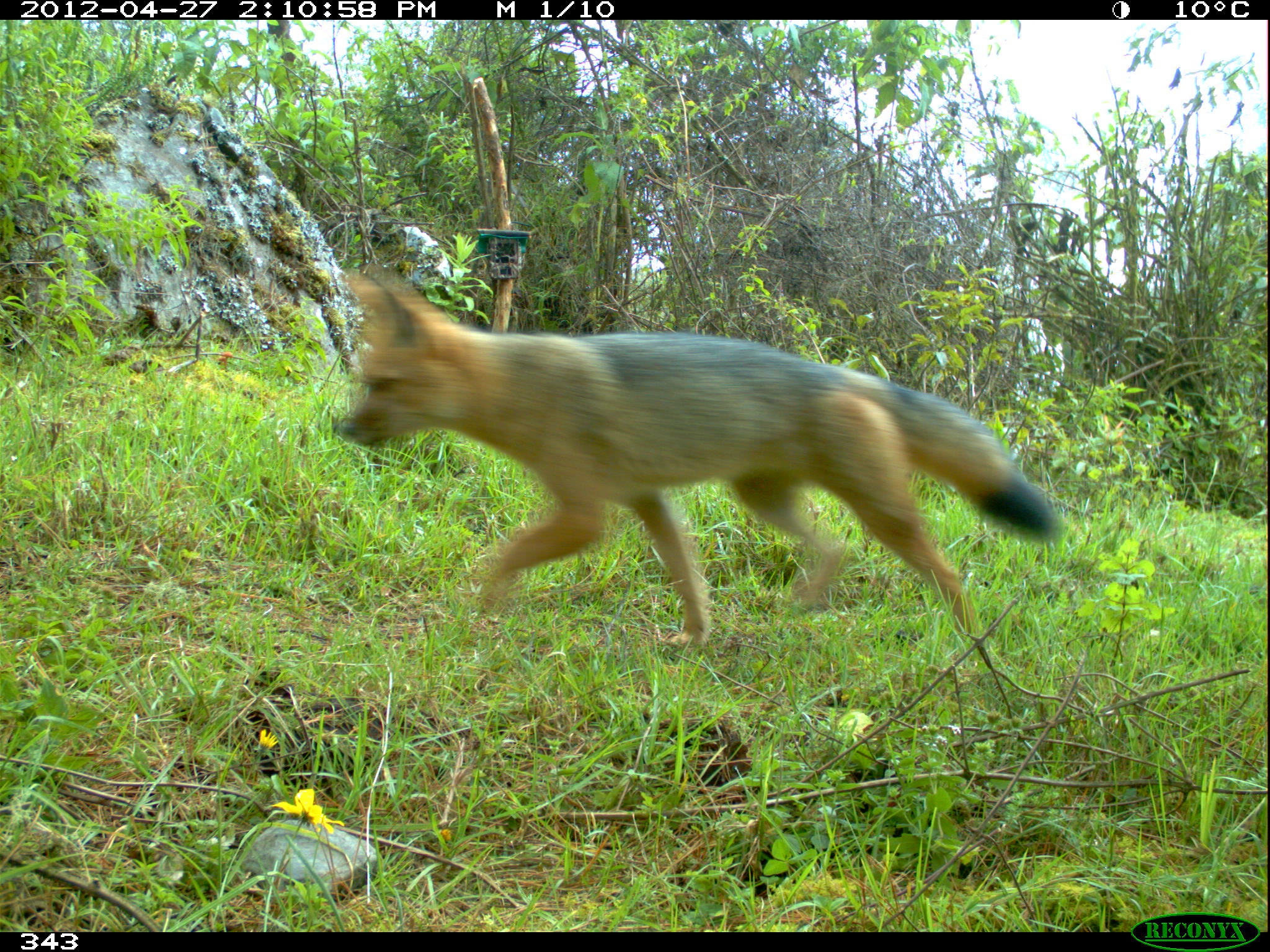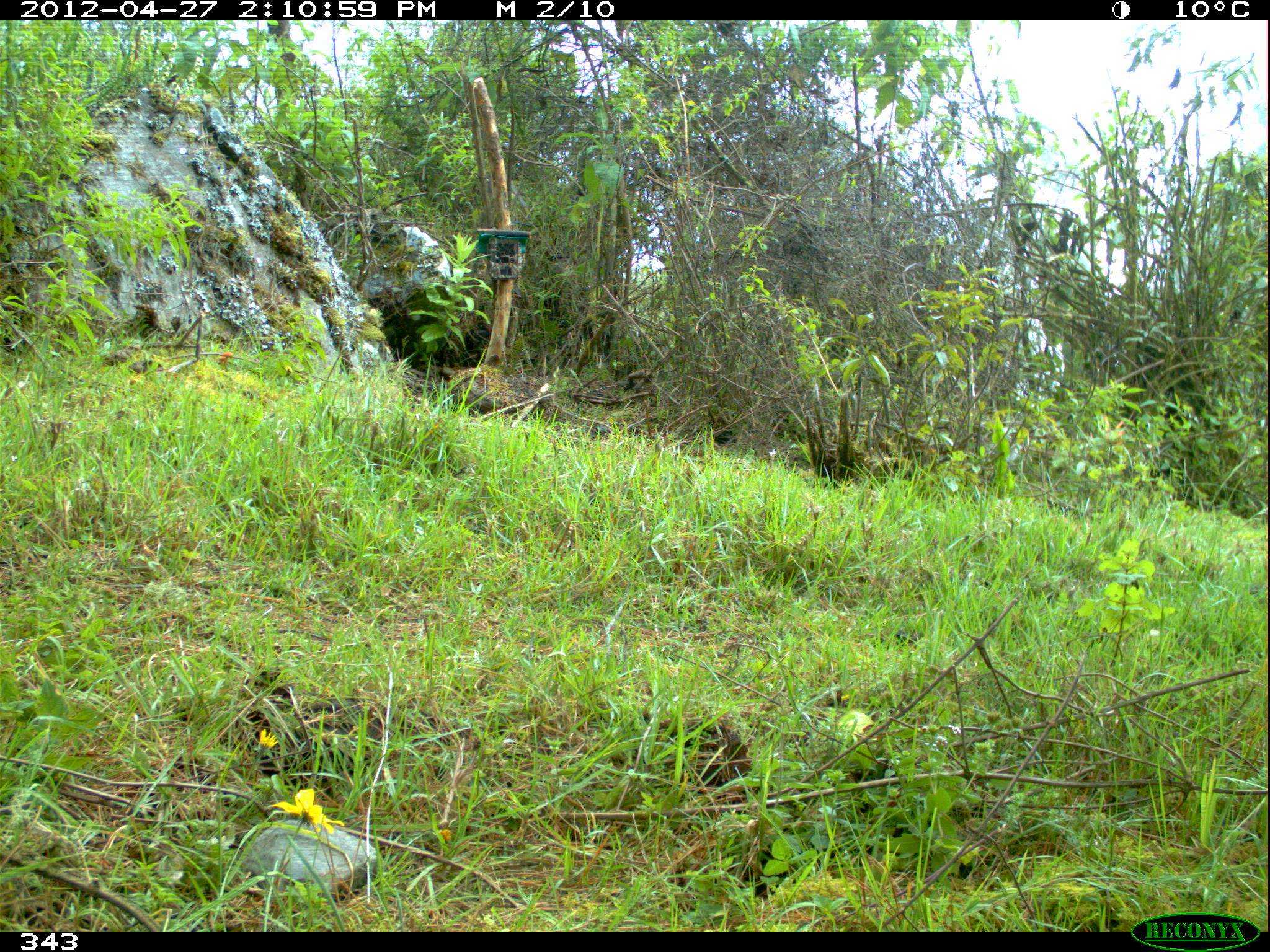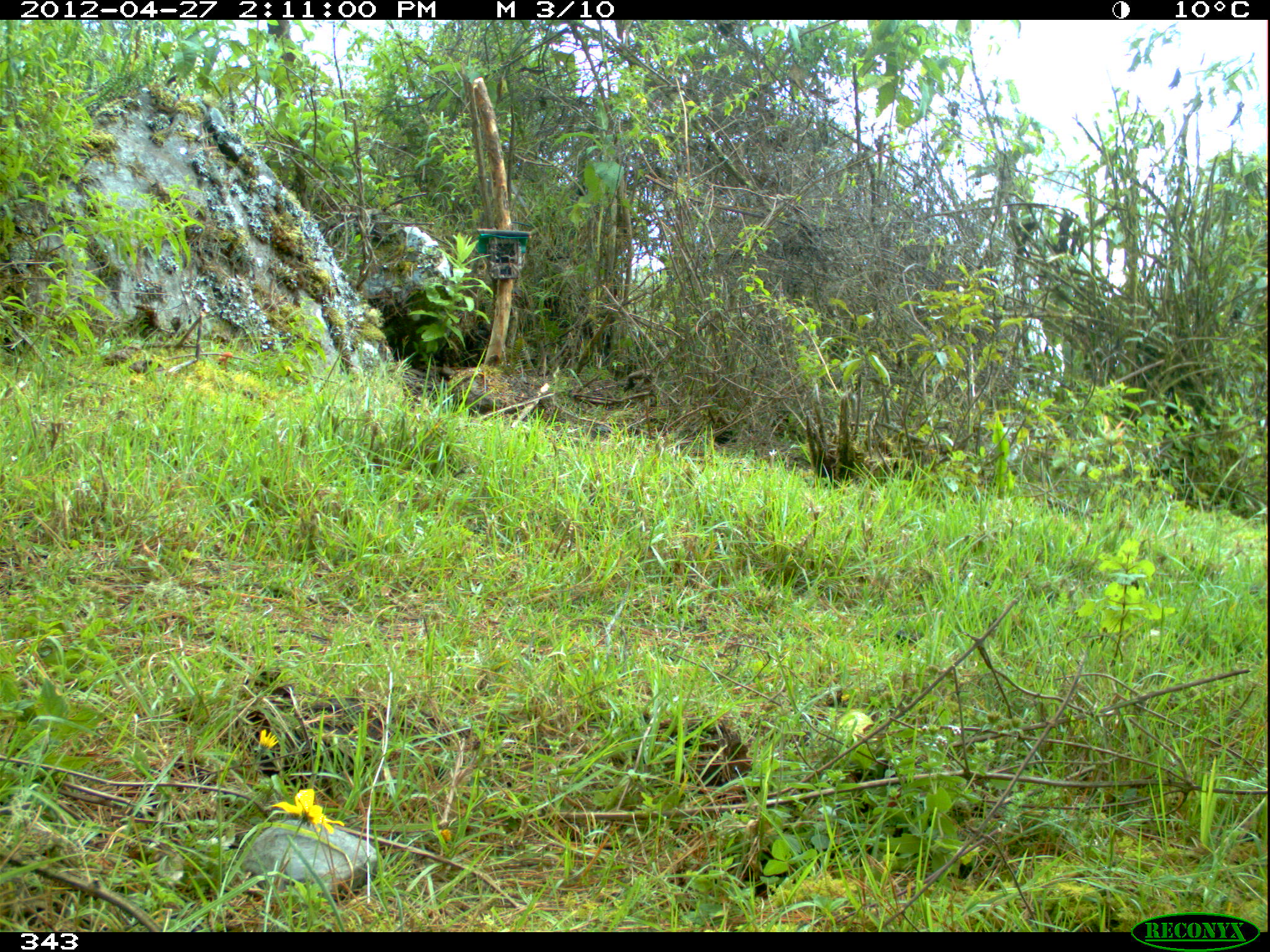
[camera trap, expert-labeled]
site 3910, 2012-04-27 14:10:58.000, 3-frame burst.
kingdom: Animalia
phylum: Chordata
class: Mammalia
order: Carnivora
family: Canidae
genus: Lycalopex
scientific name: Lycalopex culpaeus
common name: culpeo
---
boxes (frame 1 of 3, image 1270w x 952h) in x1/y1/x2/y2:
lycalopex culpaeus: 333/267/1058/649